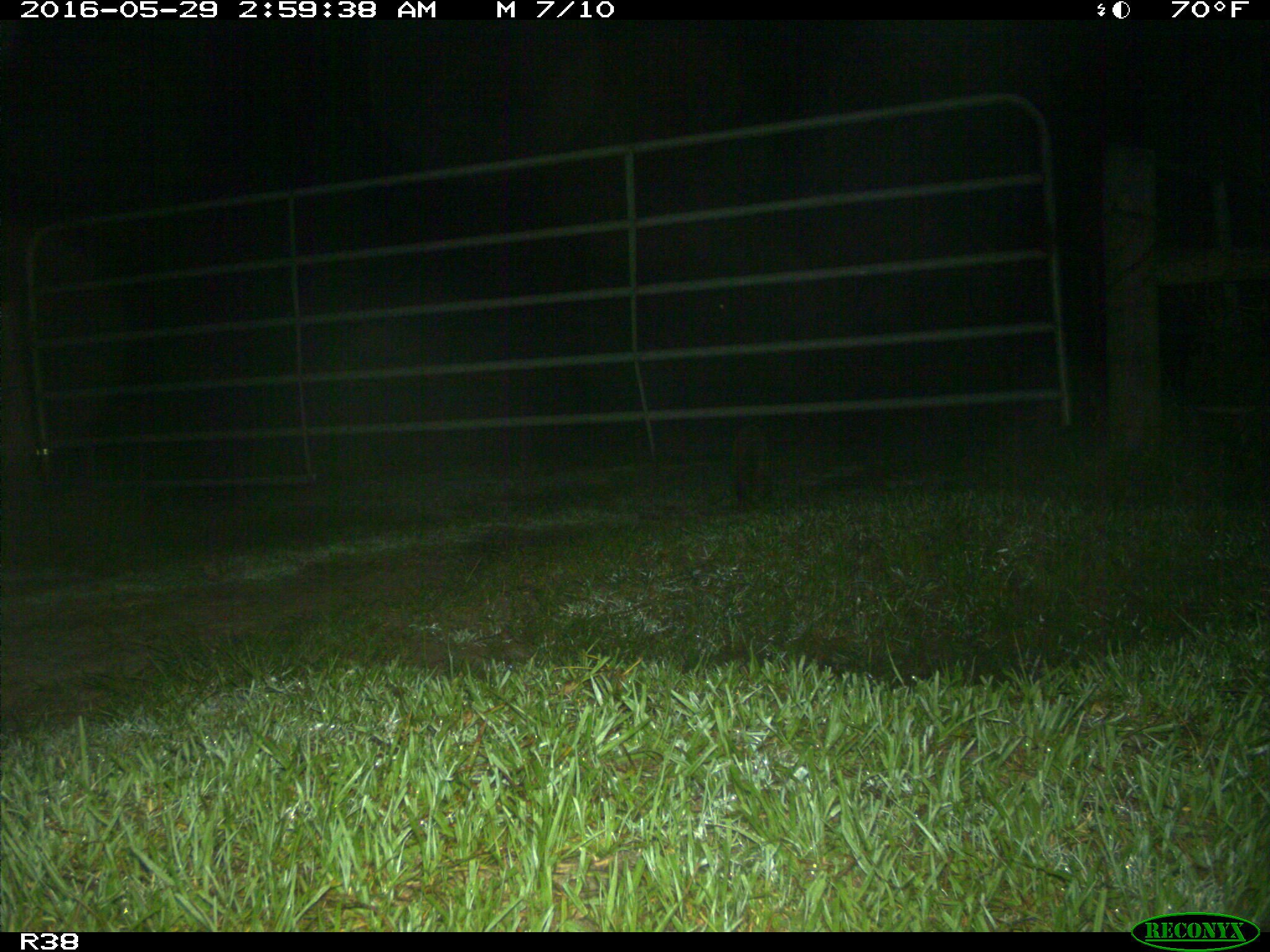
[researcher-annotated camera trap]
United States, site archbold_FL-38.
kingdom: Animalia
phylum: Chordata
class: Mammalia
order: Carnivora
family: Procyonidae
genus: Procyon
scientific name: Procyon lotor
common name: common raccoon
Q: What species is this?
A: Procyon lotor (common raccoon).